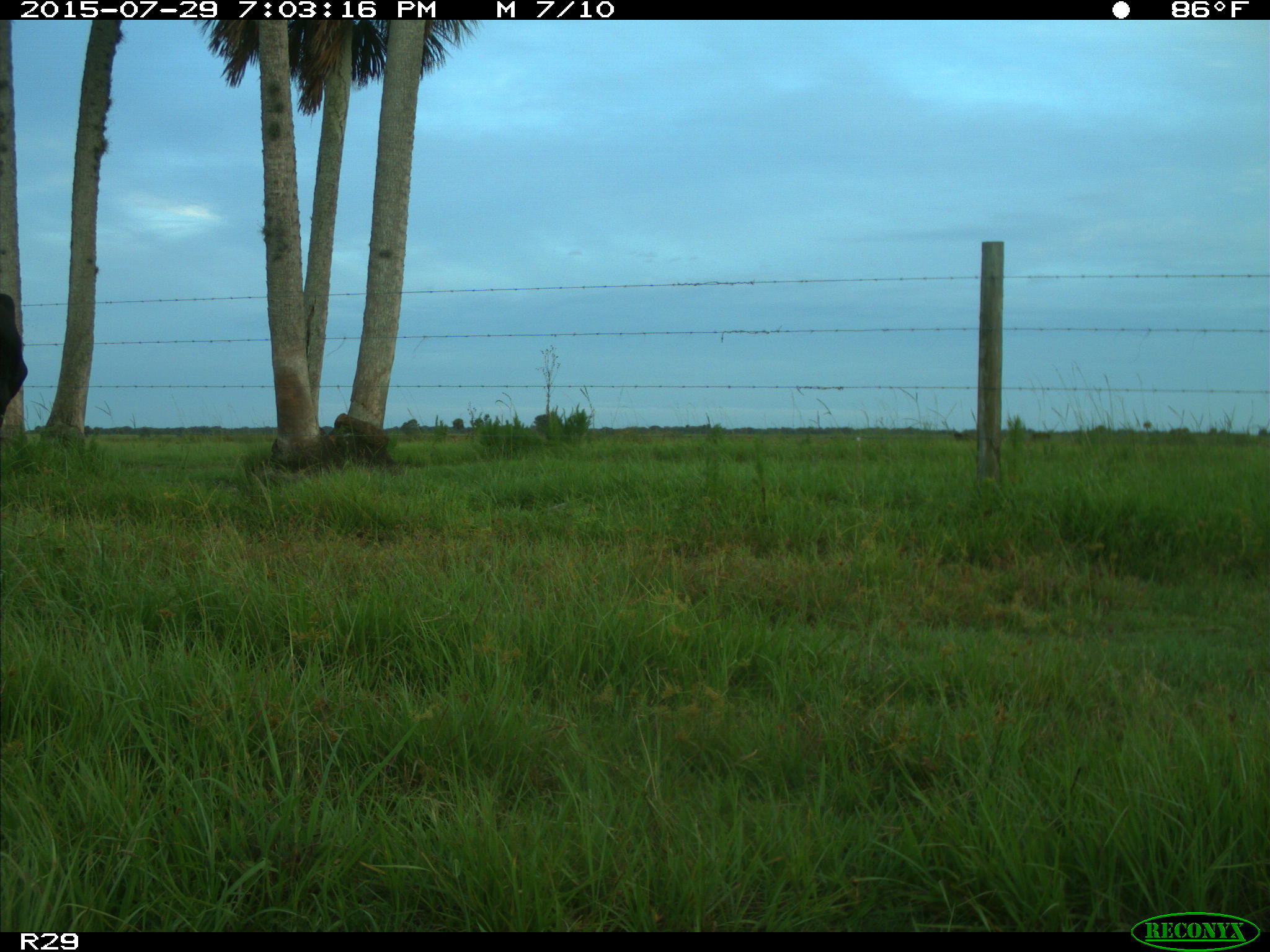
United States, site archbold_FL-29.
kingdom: Animalia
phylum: Chordata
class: Mammalia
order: Artiodactyla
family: Bovidae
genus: Bos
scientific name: Bos taurus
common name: domestic cow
Bos taurus (domestic cow).